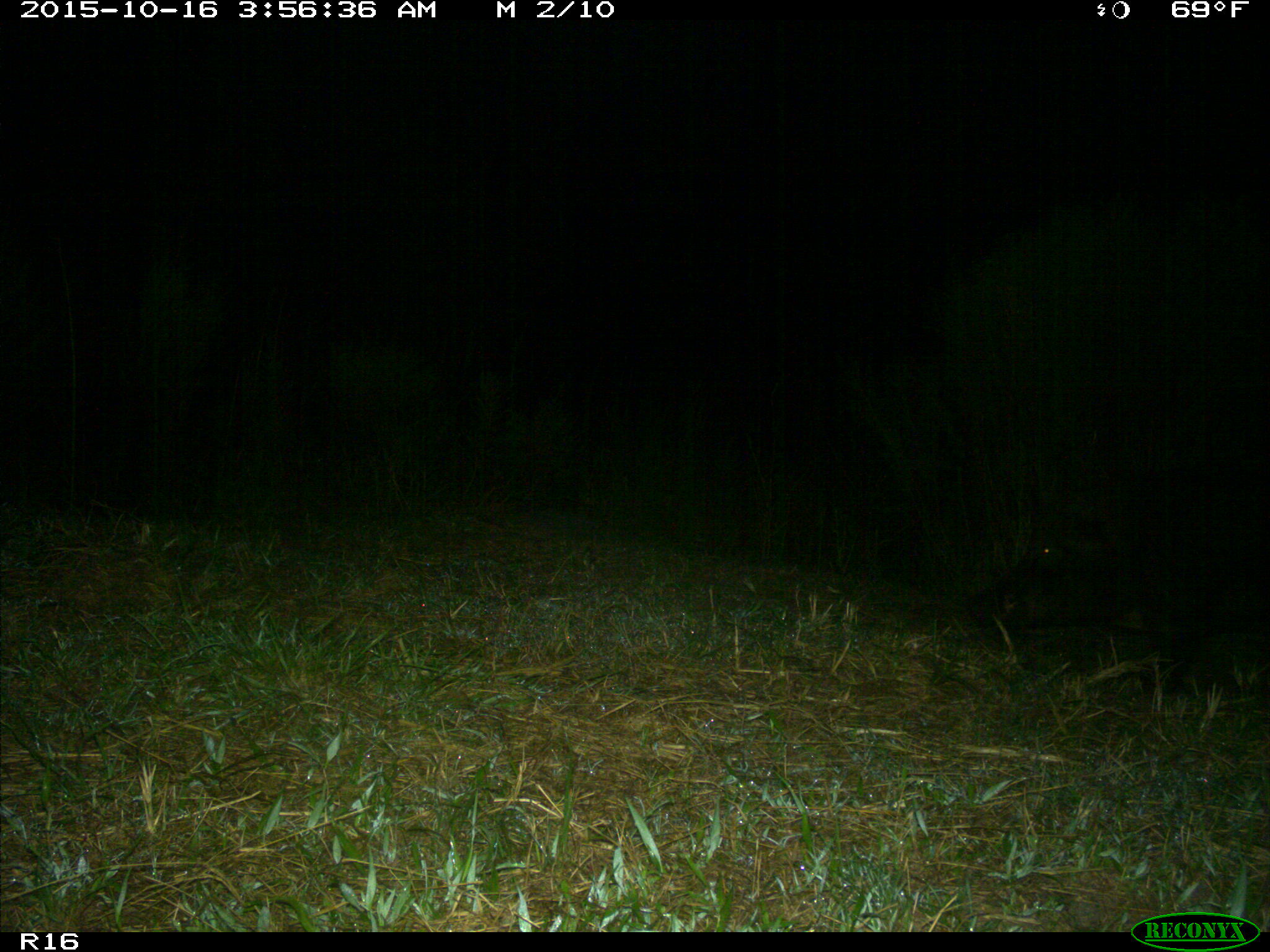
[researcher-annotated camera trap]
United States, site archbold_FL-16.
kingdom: Animalia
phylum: Chordata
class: Mammalia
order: Artiodactyla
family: Suidae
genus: Sus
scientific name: Sus scrofa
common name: wild boar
Sus scrofa (wild boar).